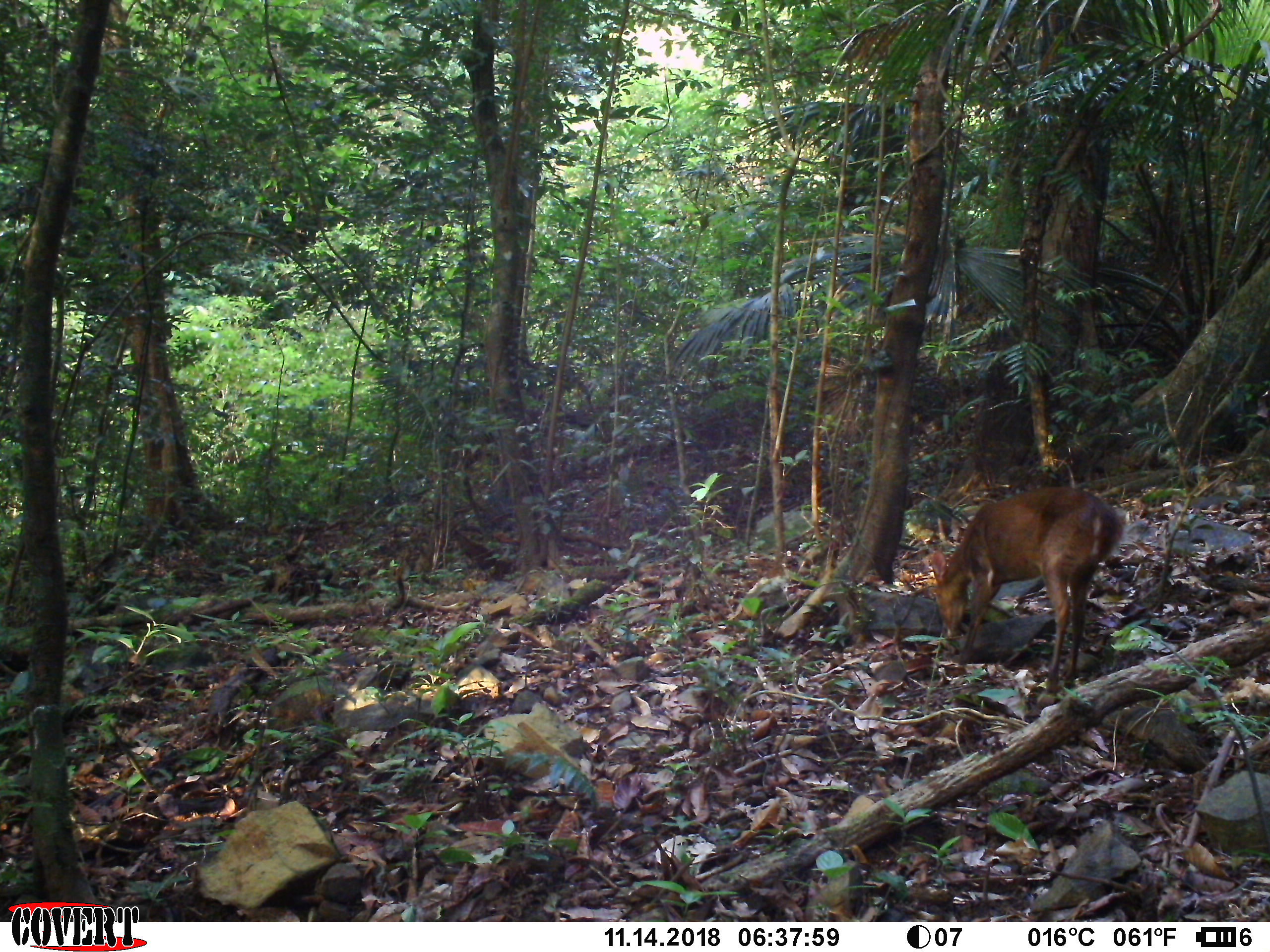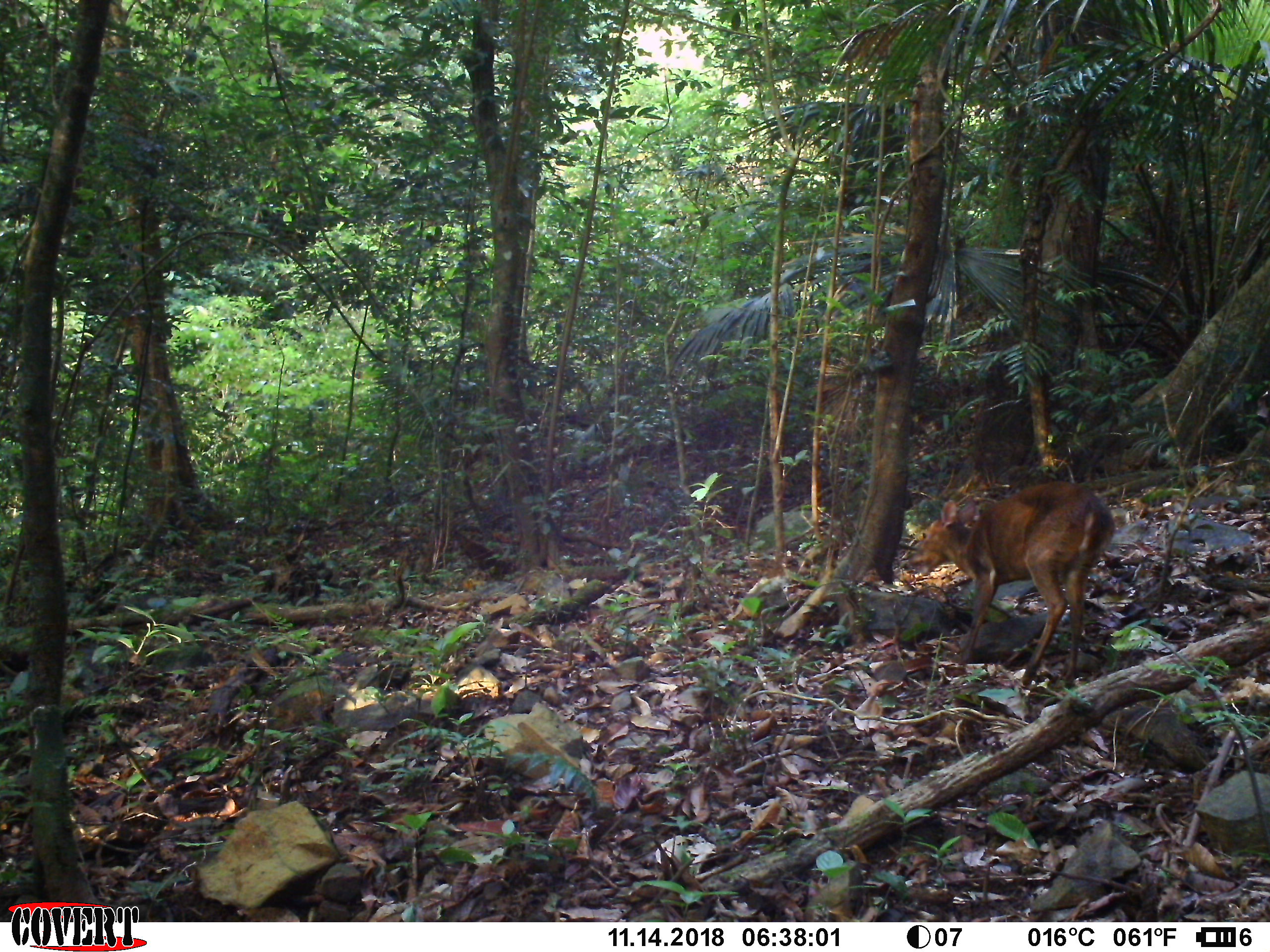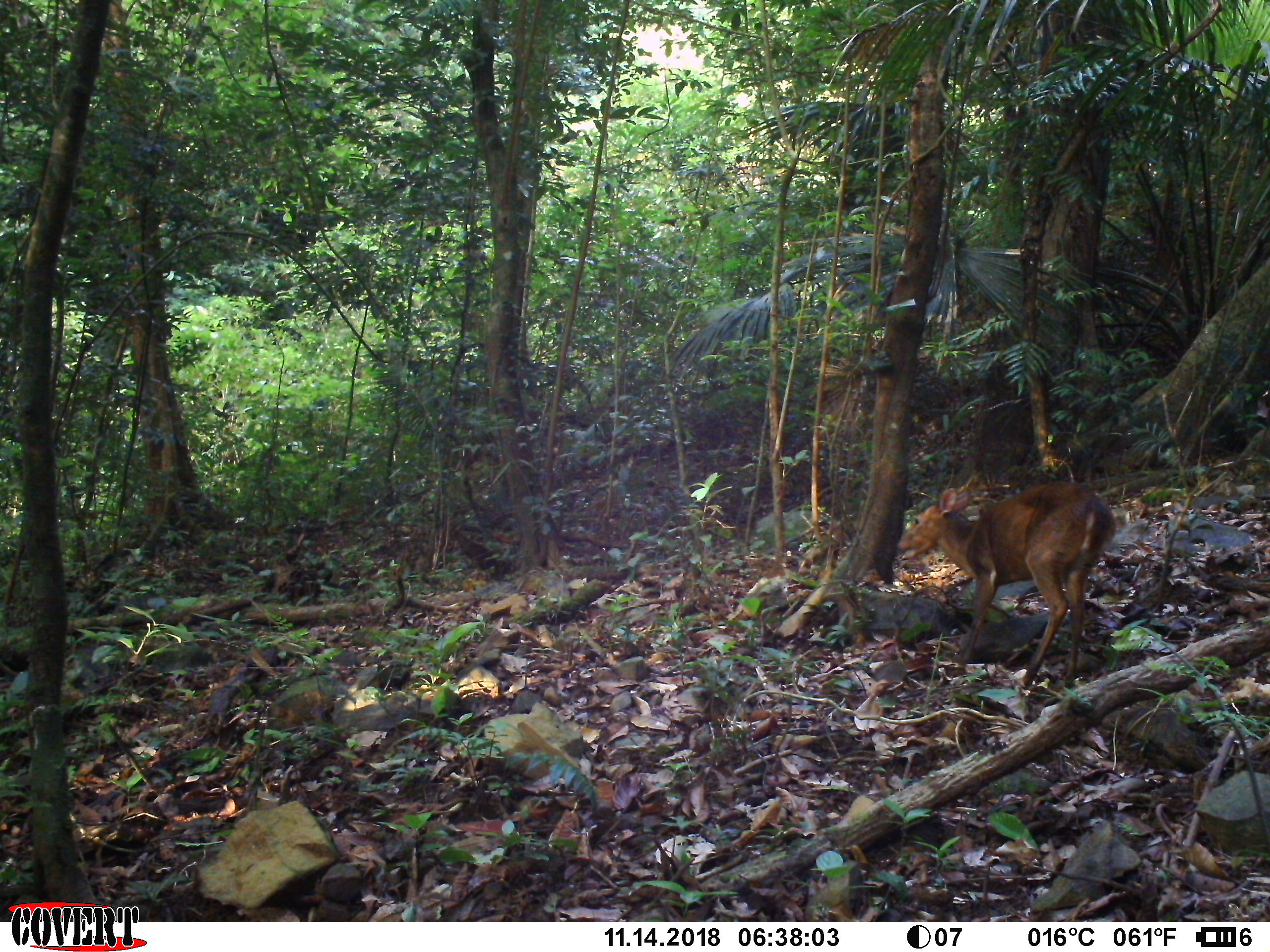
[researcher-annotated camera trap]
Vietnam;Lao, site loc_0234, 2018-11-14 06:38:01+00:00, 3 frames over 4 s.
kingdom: Animalia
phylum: Chordata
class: Mammalia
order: Artiodactyla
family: Cervidae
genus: Muntiacus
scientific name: Muntiacus vuquangensis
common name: large-antlered muntjac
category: large antlered muntjac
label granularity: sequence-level